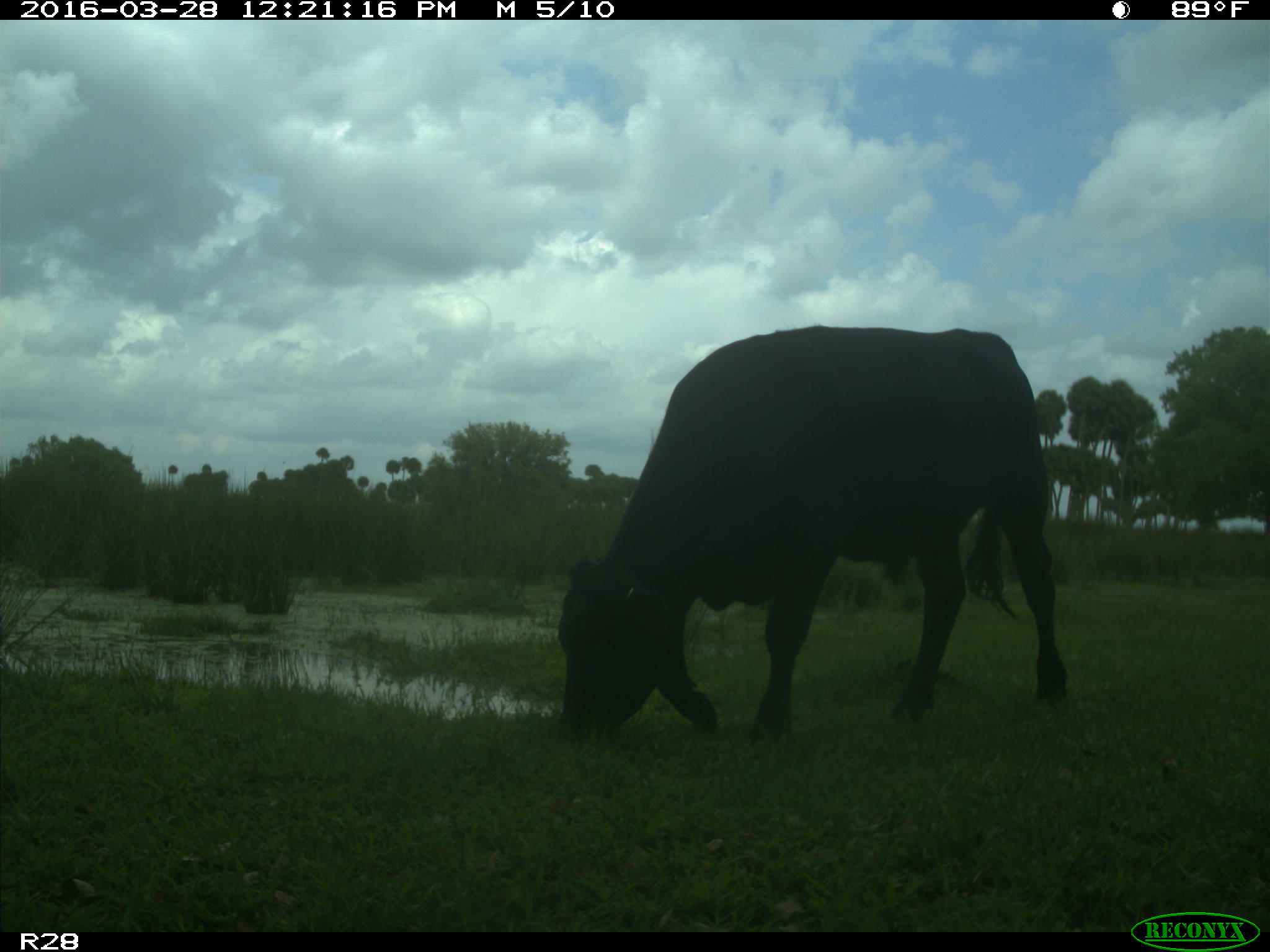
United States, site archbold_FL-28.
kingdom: Animalia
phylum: Chordata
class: Mammalia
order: Artiodactyla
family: Bovidae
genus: Bos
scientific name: Bos taurus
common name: domestic cow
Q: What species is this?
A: Bos taurus (domestic cow).